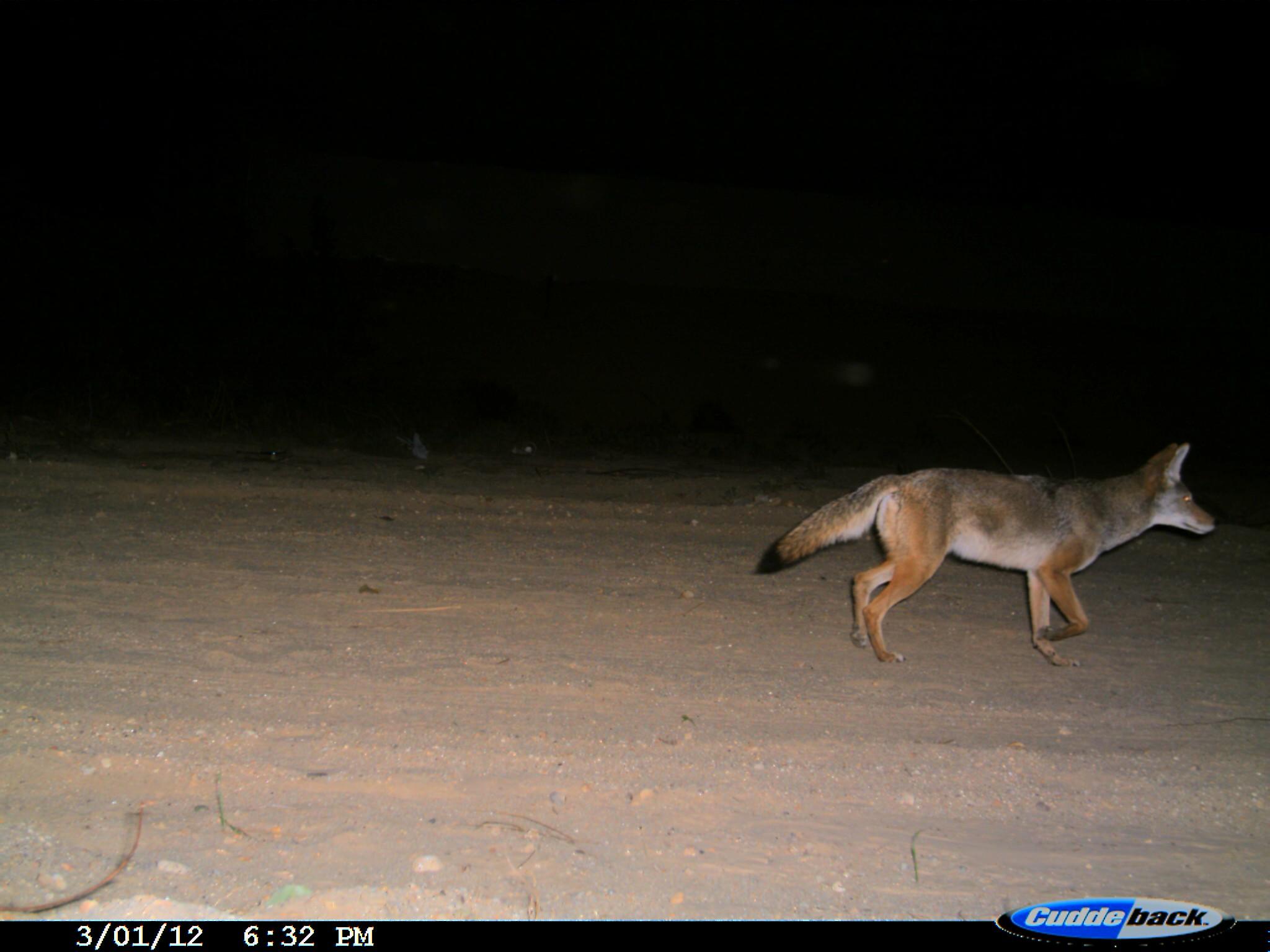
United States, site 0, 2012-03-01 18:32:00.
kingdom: Animalia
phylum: Chordata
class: Mammalia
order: Carnivora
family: Canidae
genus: Canis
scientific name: Canis latrans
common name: coyote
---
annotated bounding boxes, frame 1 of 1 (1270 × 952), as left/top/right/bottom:
coyote: 746/432/1219/679